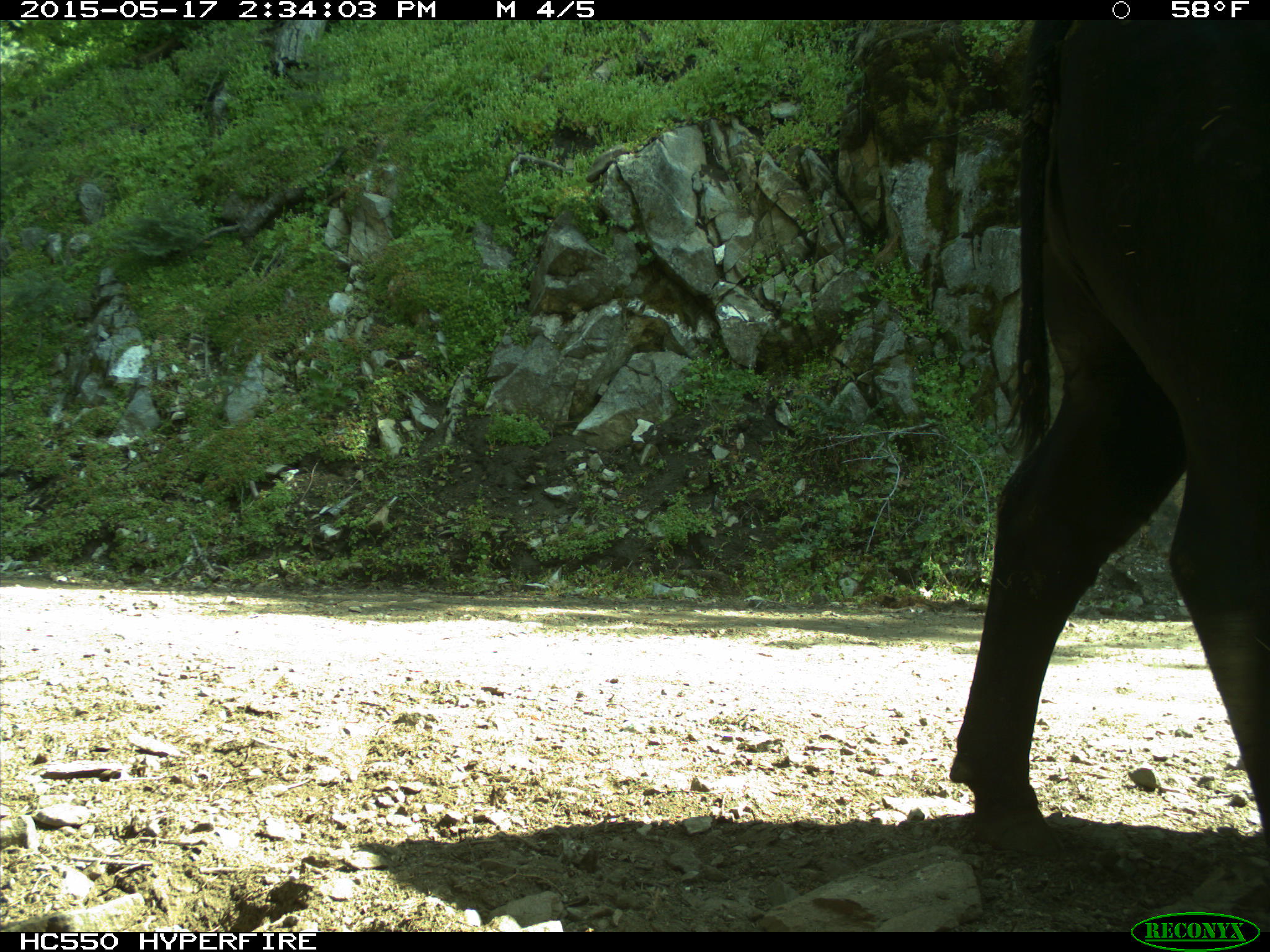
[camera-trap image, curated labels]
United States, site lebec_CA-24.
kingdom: Animalia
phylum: Chordata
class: Mammalia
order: Artiodactyla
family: Bovidae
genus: Bos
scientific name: Bos taurus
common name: domestic cow